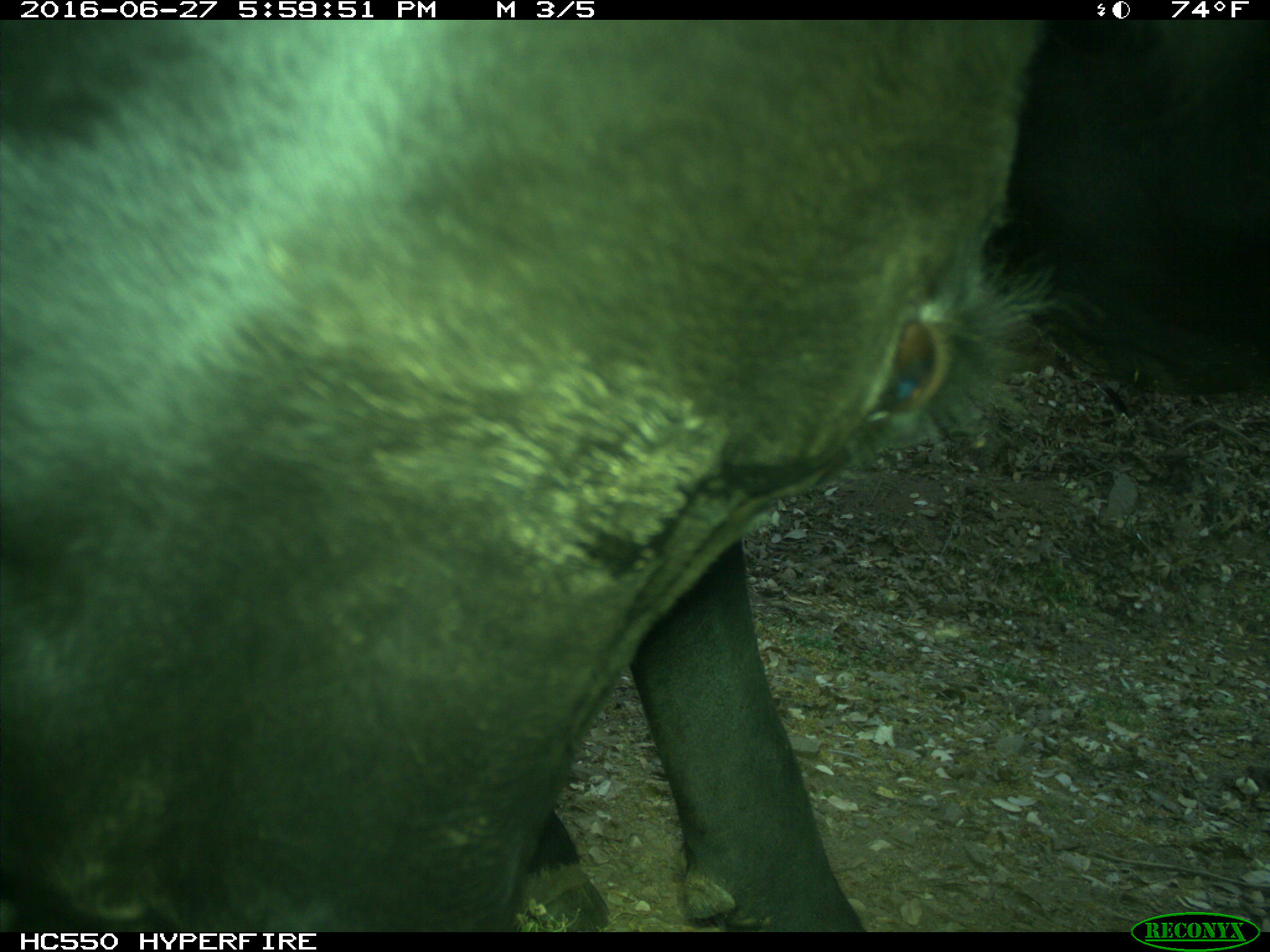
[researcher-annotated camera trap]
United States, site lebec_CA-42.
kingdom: Animalia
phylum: Chordata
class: Mammalia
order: Artiodactyla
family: Bovidae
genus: Bos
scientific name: Bos taurus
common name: domestic cow